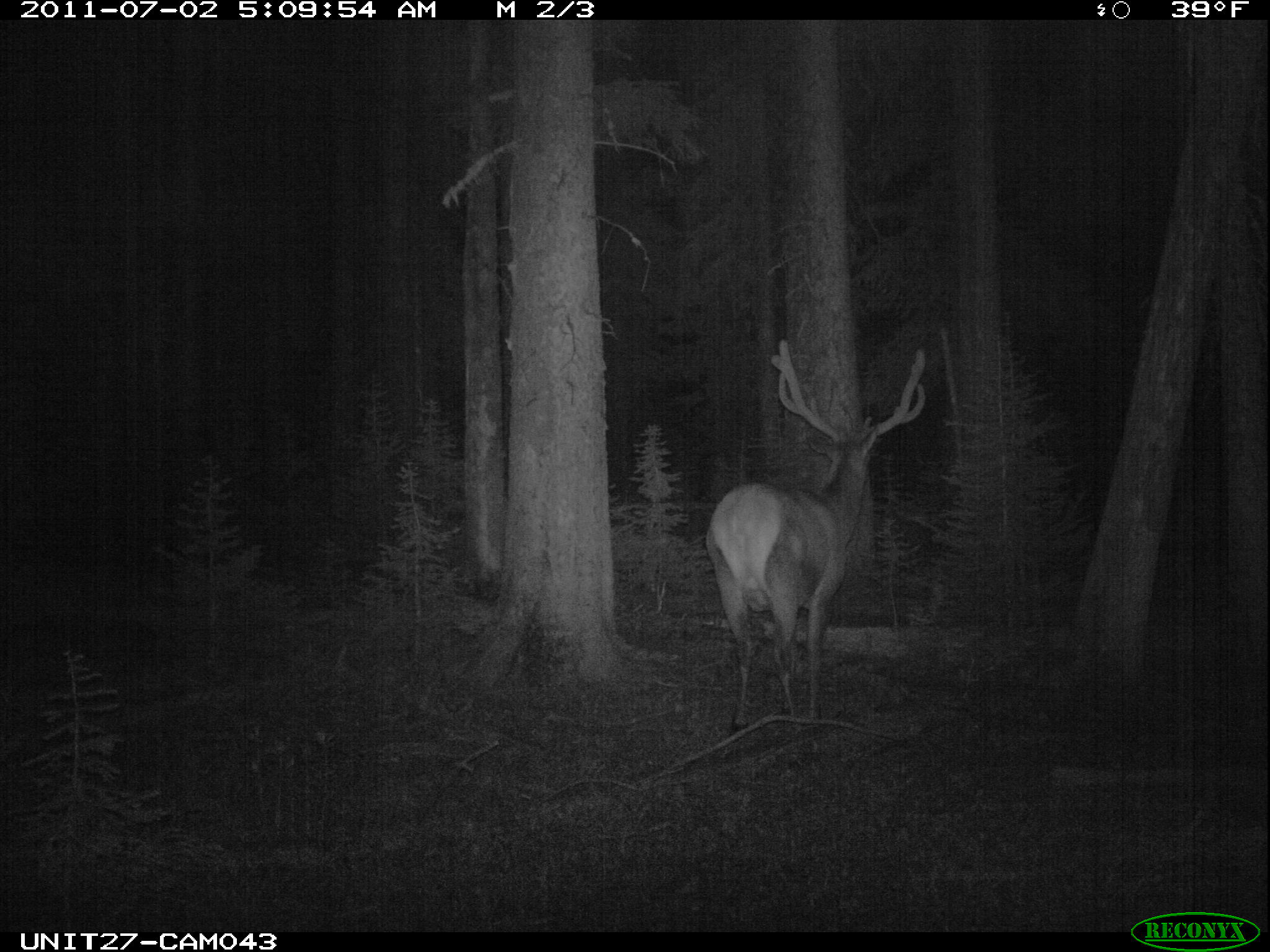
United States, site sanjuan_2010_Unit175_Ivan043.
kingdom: Animalia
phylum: Chordata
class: Mammalia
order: Artiodactyla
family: Cervidae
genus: Cervus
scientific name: Cervus elaphus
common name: red deer